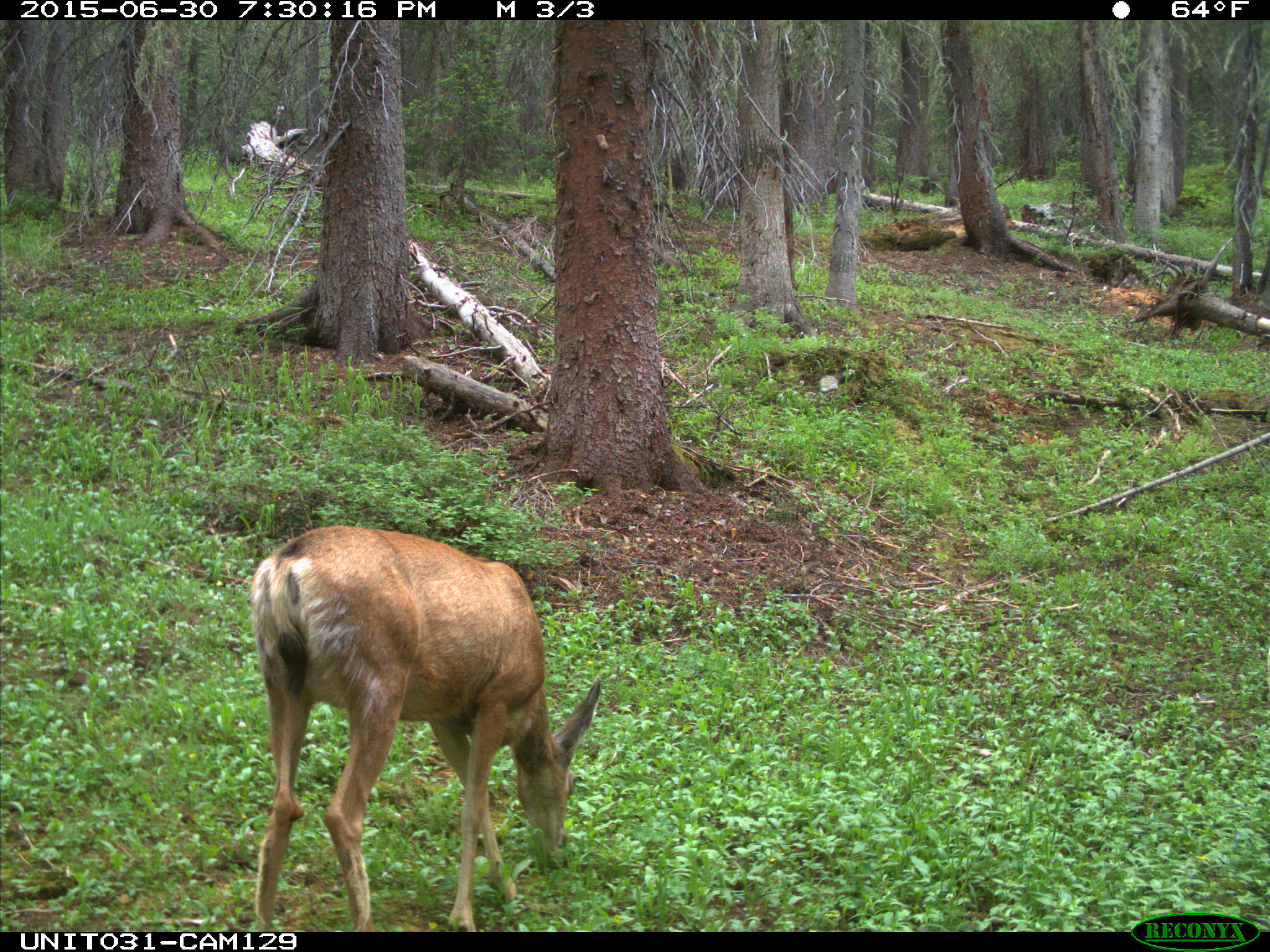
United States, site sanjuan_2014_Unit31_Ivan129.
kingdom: Animalia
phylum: Chordata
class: Mammalia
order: Artiodactyla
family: Cervidae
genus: Odocoileus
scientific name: Odocoileus hemionus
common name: mule deer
Odocoileus hemionus (mule deer).